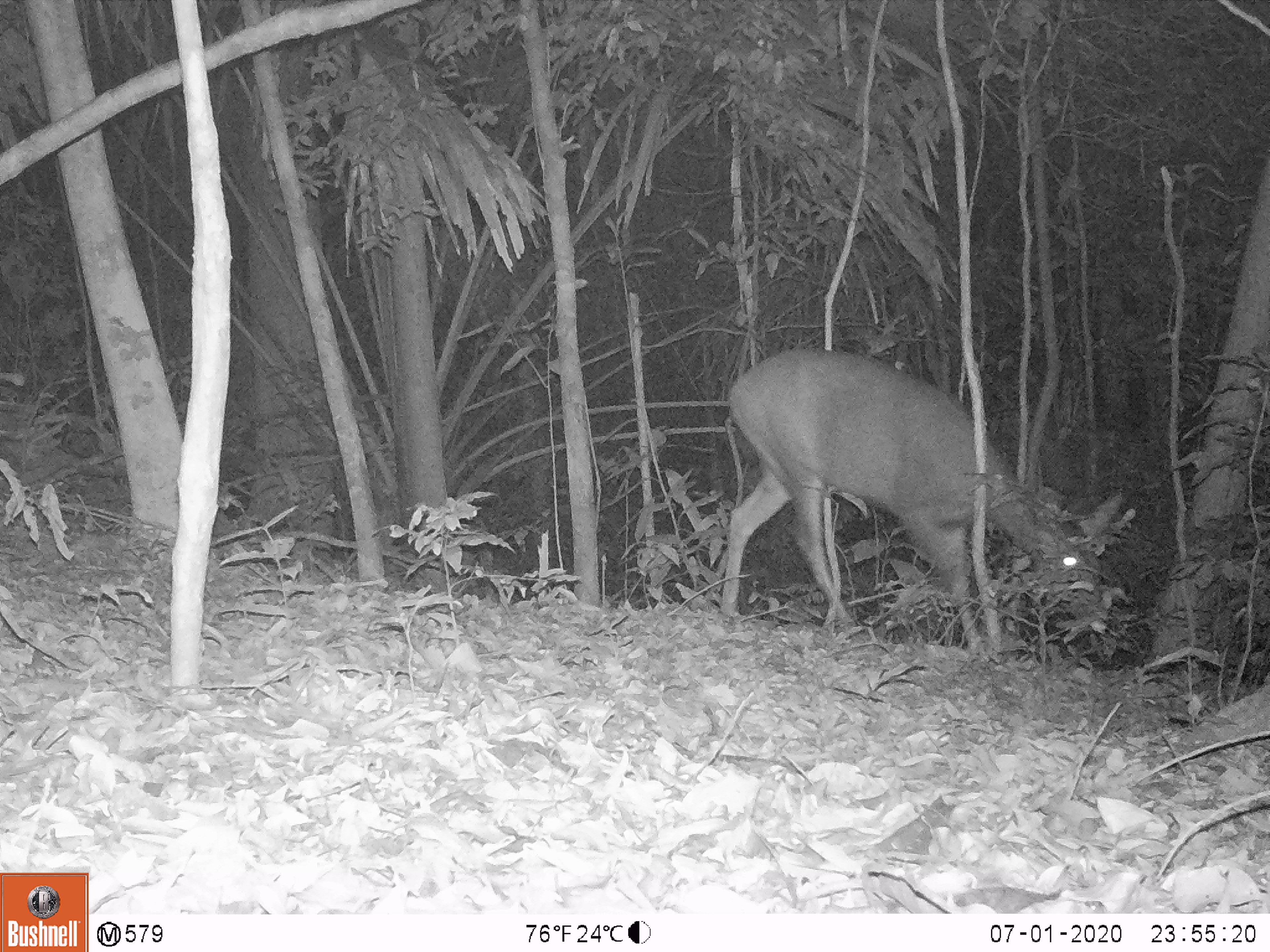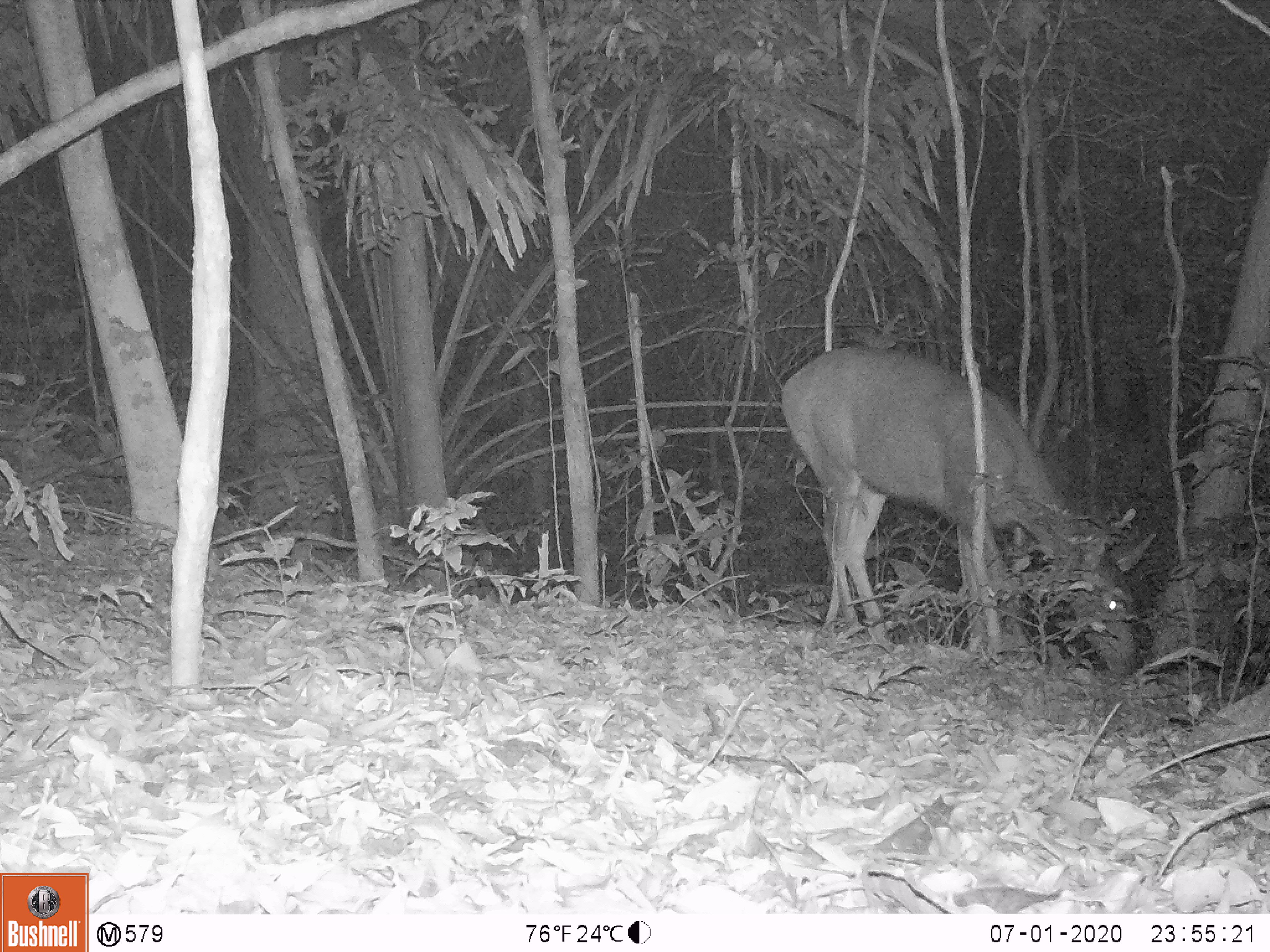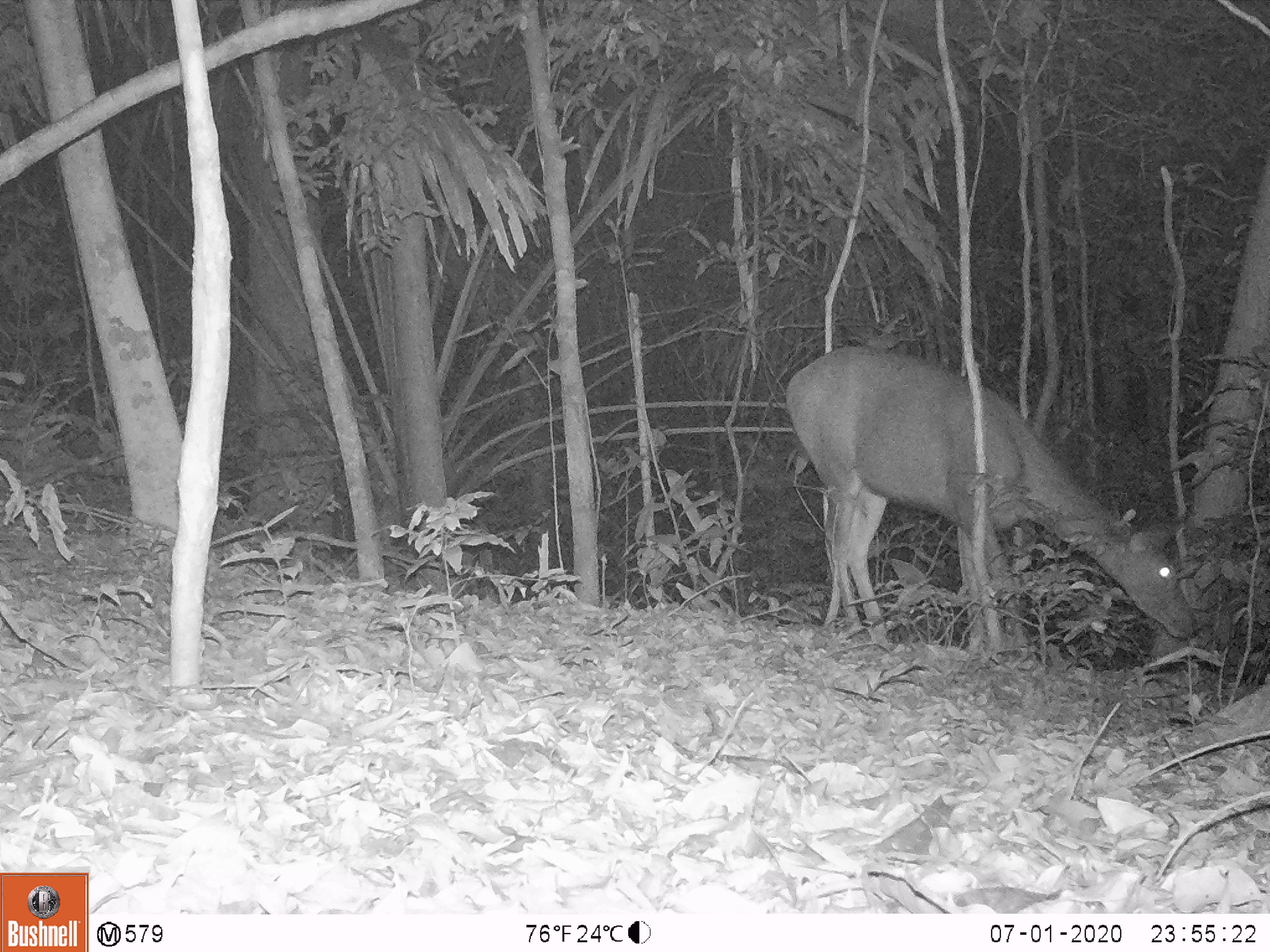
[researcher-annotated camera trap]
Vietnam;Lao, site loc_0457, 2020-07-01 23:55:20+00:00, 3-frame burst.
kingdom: Animalia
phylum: Chordata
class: Mammalia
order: Artiodactyla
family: Cervidae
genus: Rusa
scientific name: Rusa unicolor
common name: sambar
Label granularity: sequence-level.